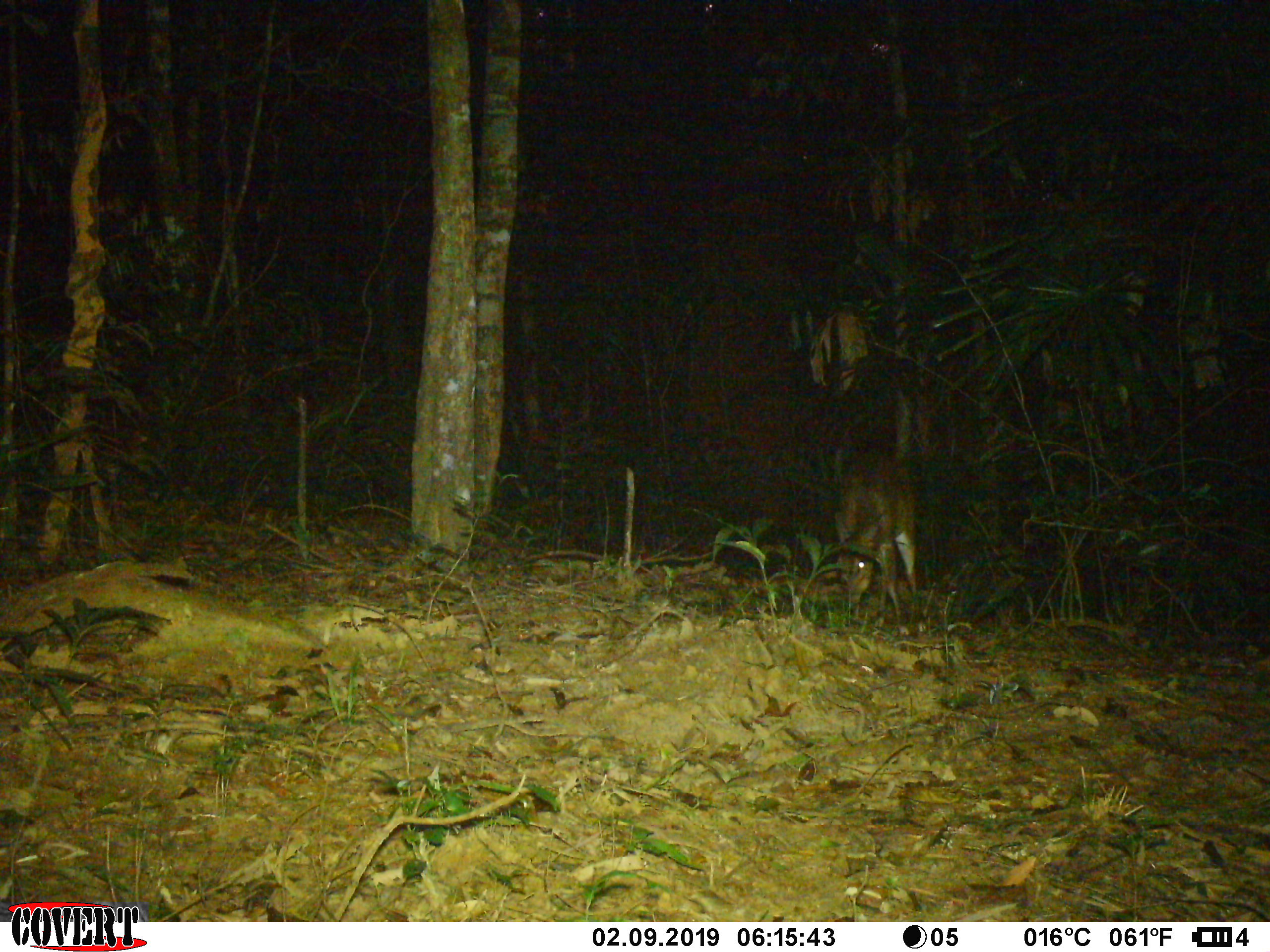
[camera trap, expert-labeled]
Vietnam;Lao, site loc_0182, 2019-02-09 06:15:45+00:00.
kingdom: Animalia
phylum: Chordata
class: Mammalia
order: Artiodactyla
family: Cervidae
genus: Muntiacus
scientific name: Muntiacus vuquangensis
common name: large-antlered muntjac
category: large antlered muntjac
Large antlered muntjac (large-antlered muntjac) (Muntiacus vuquangensis). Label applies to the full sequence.